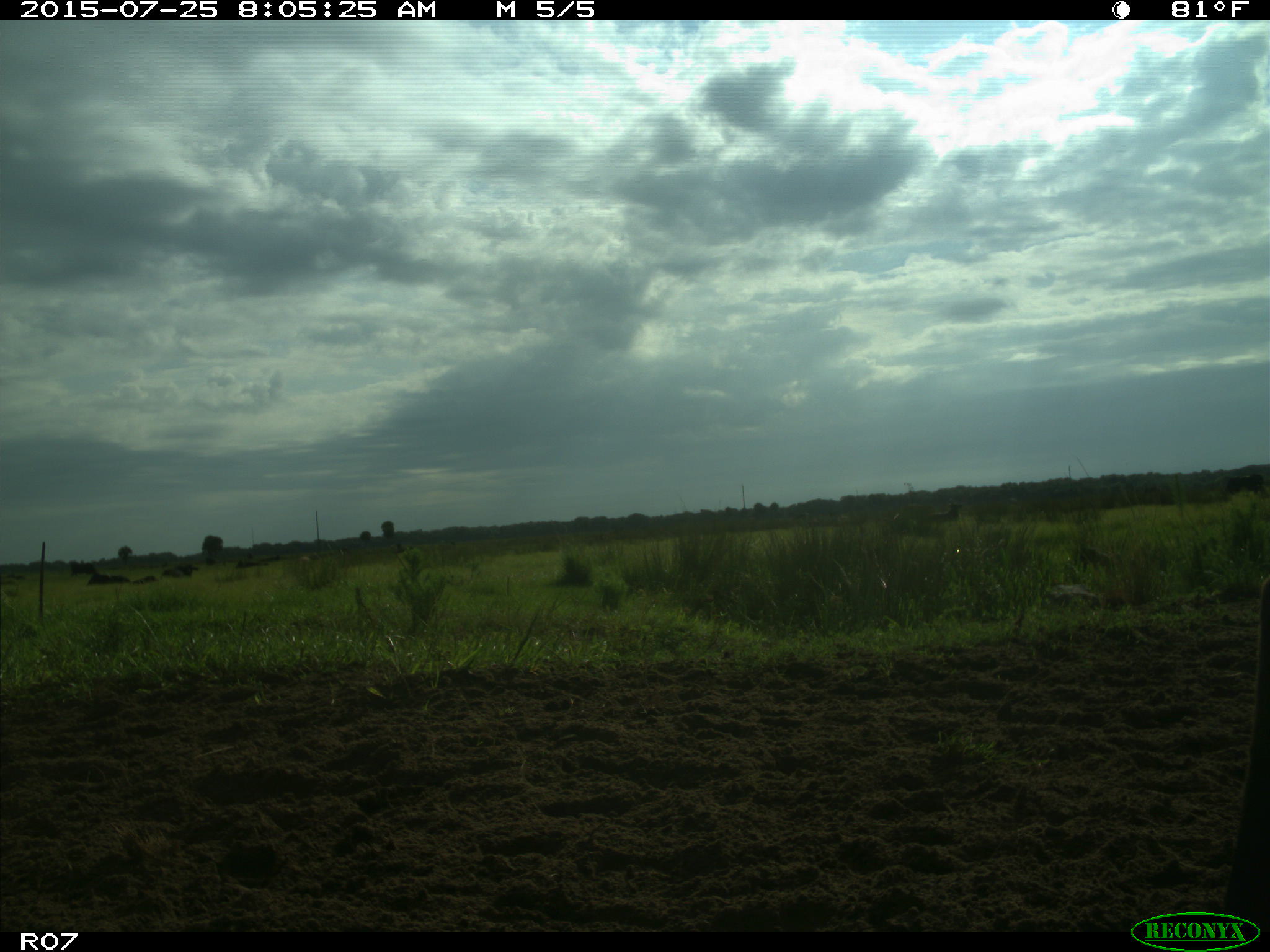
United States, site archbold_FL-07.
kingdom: Animalia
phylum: Chordata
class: Mammalia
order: Artiodactyla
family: Bovidae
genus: Bos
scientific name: Bos taurus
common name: domestic cow